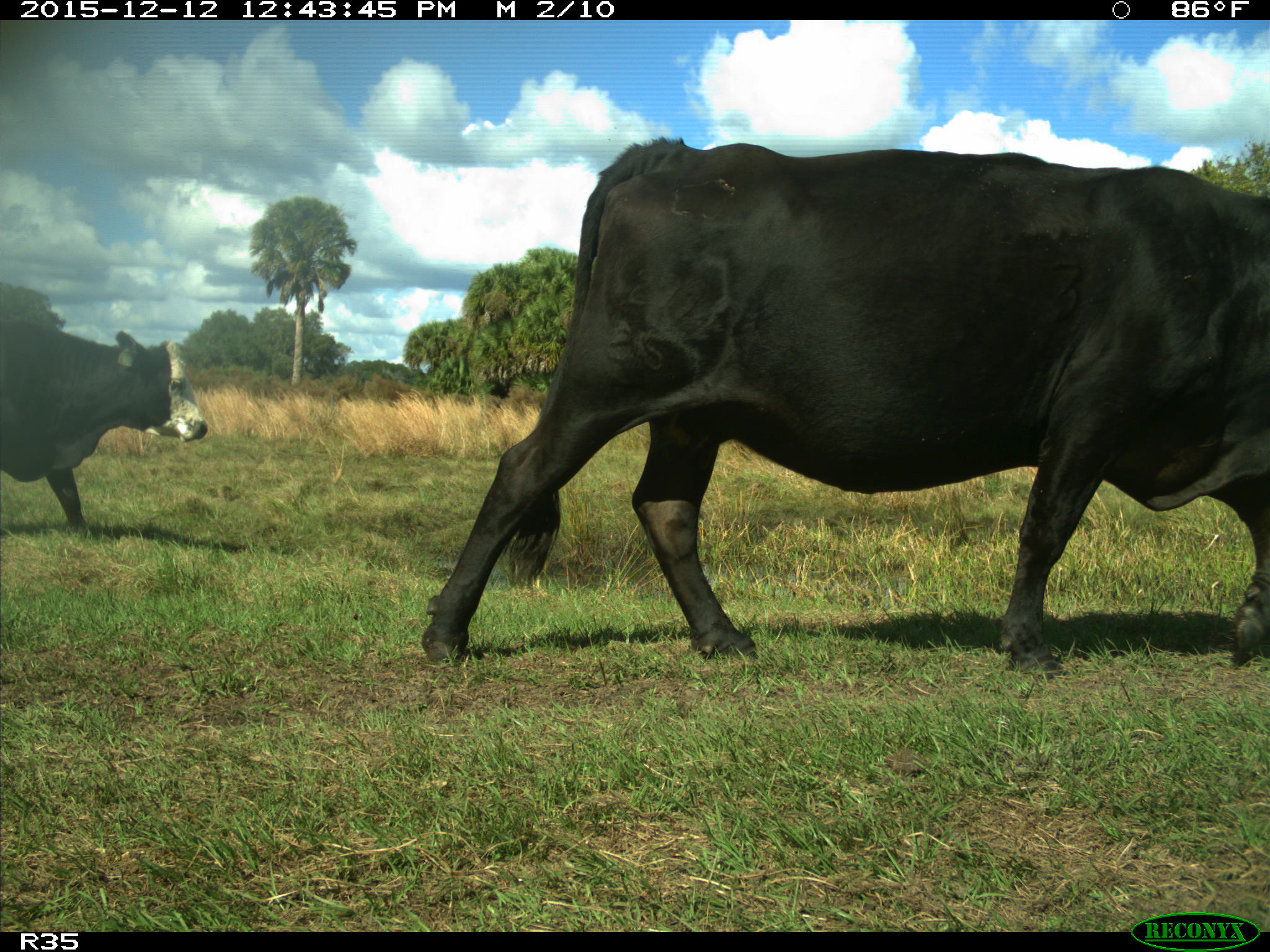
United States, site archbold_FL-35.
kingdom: Animalia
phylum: Chordata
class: Mammalia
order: Artiodactyla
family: Bovidae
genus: Bos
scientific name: Bos taurus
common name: domestic cow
Bos taurus (domestic cow).